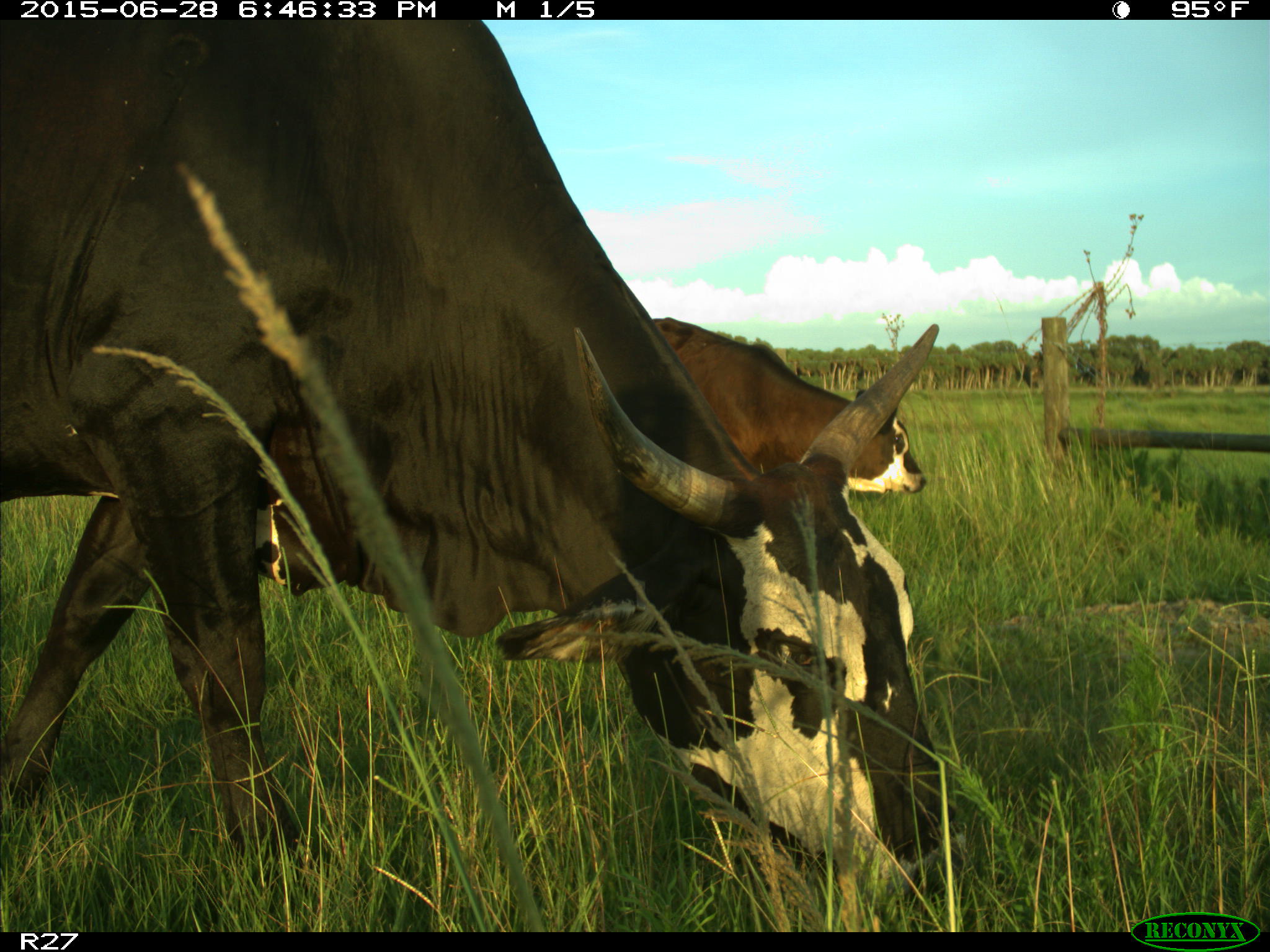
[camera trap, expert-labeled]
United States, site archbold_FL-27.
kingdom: Animalia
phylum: Chordata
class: Mammalia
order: Artiodactyla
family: Bovidae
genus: Bos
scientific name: Bos taurus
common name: domestic cow